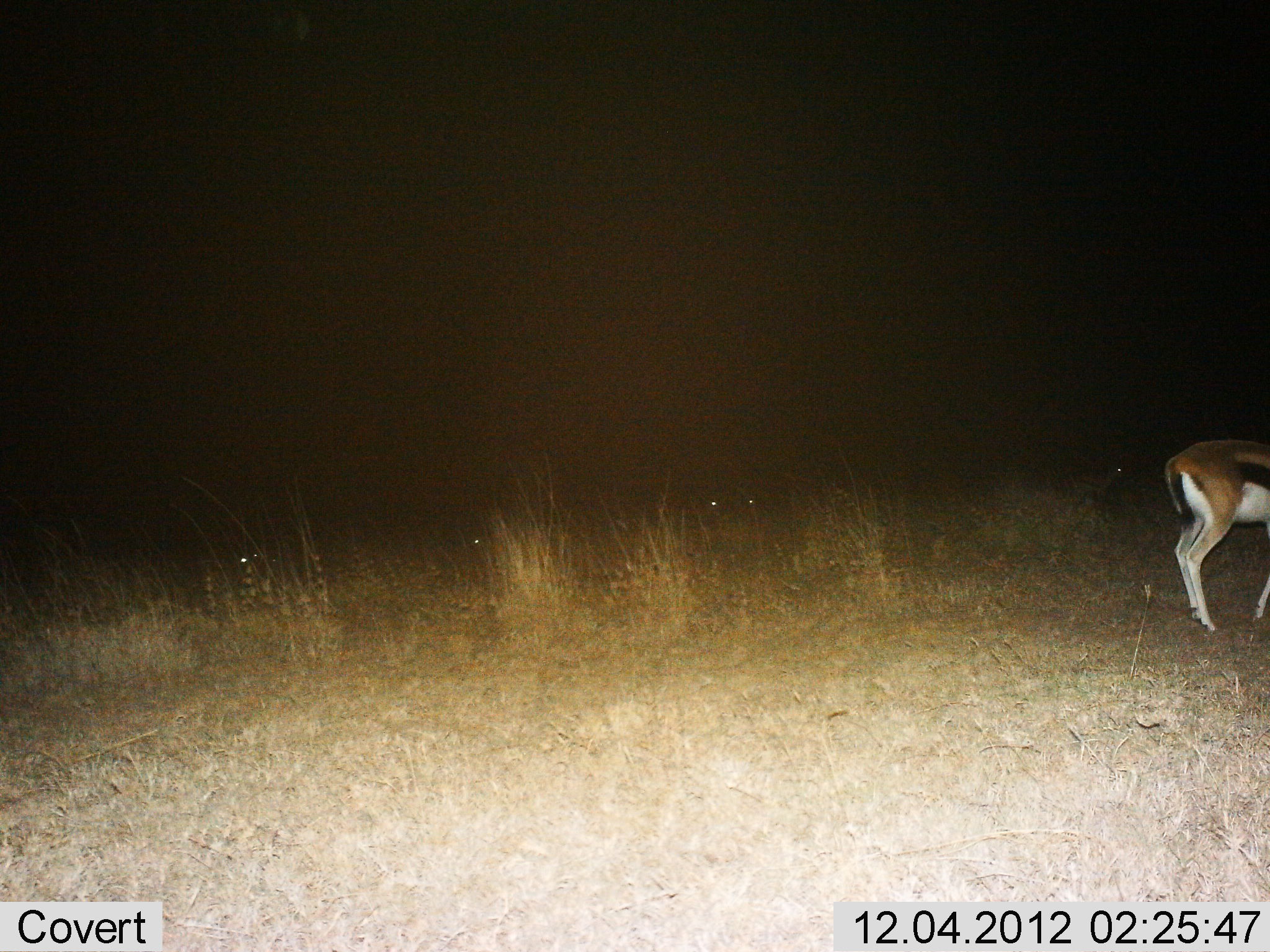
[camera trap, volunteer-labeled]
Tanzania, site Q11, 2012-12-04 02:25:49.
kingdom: Animalia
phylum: Chordata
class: Mammalia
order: Artiodactyla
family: Bovidae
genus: Eudorcas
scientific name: Eudorcas thomsonii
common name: thomson's gazelle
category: gazellethomsons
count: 1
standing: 100%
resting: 10%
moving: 0%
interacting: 0%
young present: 0%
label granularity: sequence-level